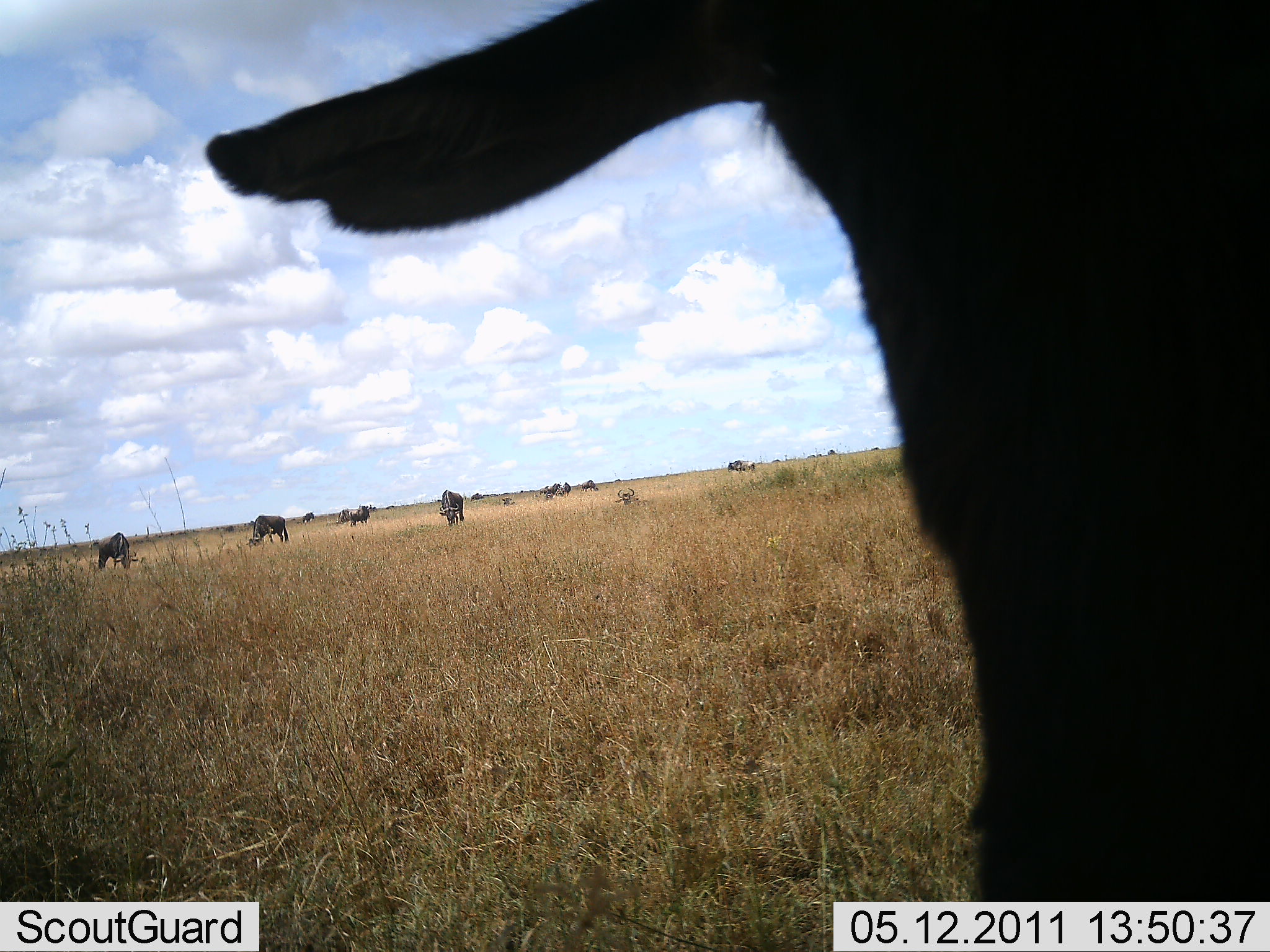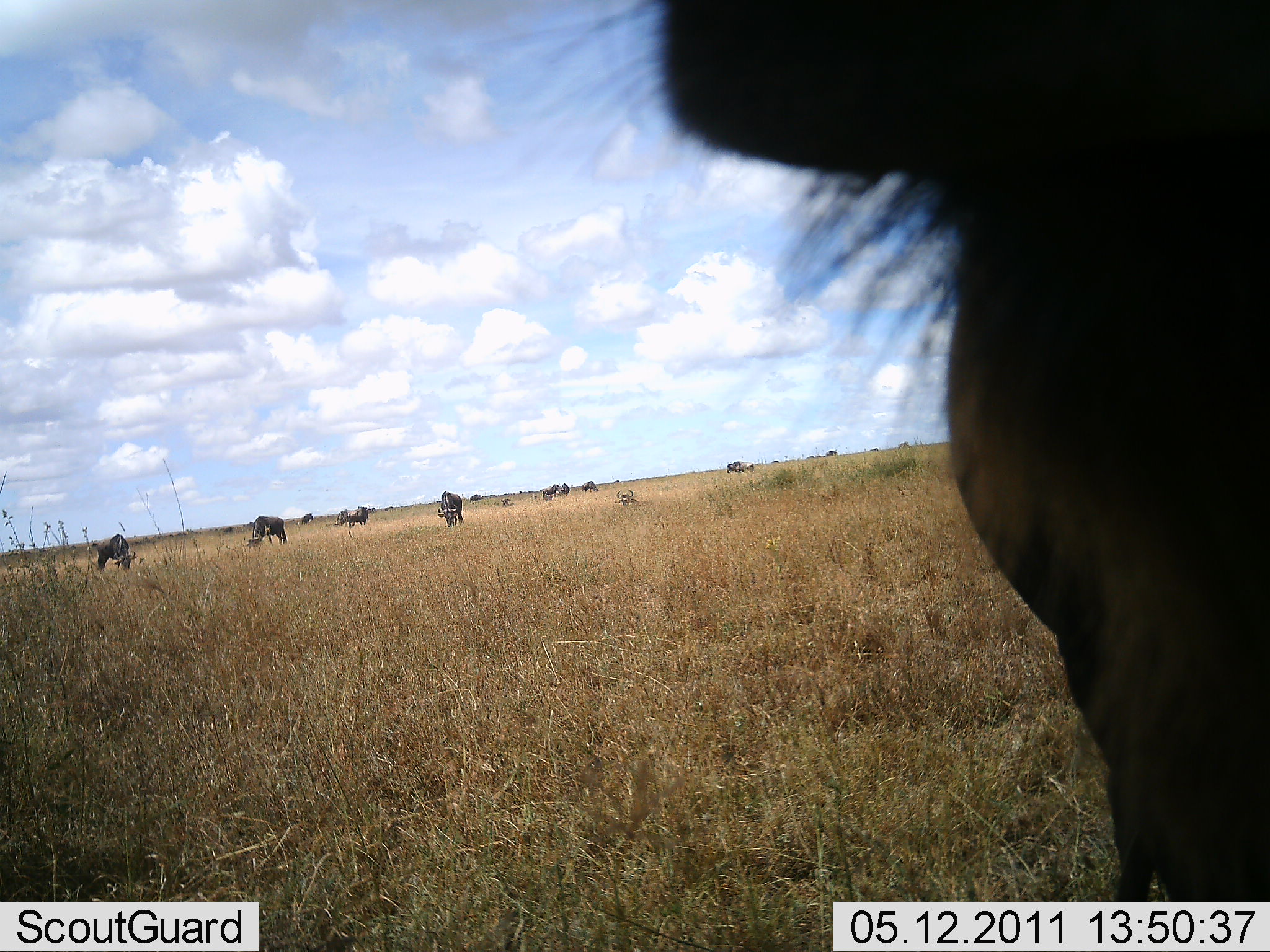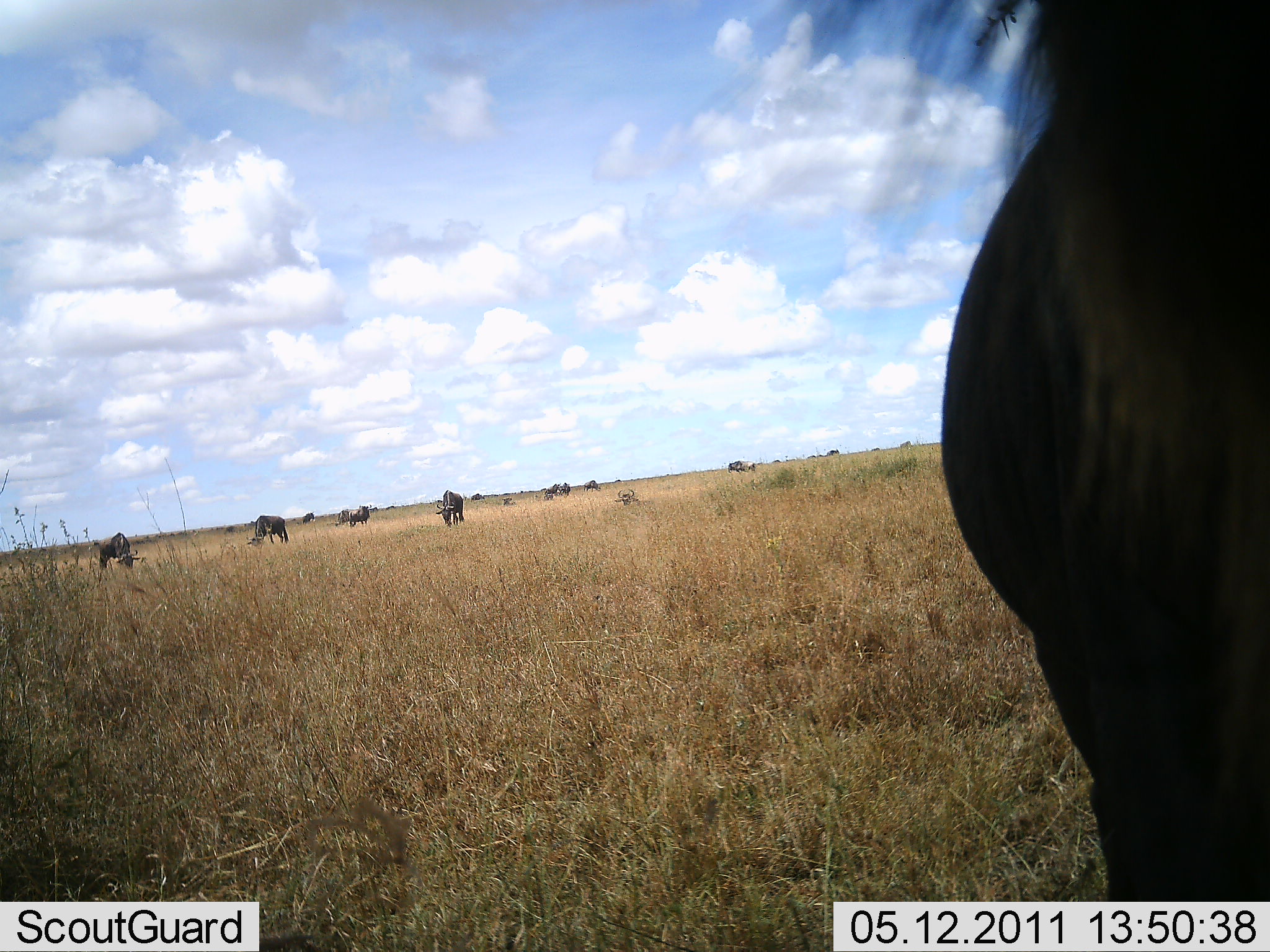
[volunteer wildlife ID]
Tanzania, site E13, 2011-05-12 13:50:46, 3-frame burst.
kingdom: Animalia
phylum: Chordata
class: Mammalia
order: Artiodactyla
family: Bovidae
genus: Connochaetes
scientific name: Connochaetes taurinus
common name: blue wildebeest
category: wildebeest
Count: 10.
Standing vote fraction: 45%.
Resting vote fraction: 9%.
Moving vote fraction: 18%.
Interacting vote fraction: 0%.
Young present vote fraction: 9%.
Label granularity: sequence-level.